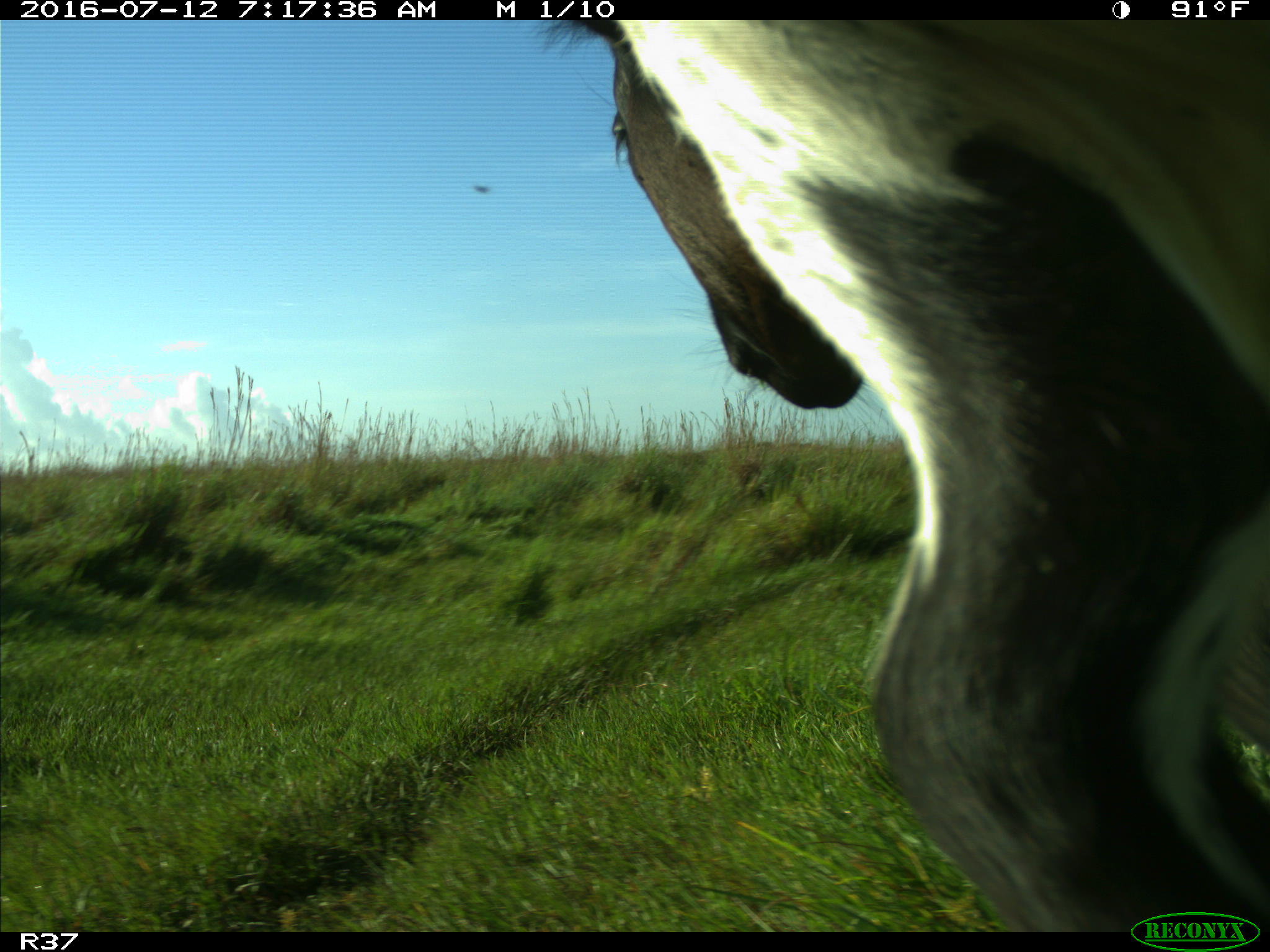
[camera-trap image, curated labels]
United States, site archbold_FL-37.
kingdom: Animalia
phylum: Chordata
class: Mammalia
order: Artiodactyla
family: Bovidae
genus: Bos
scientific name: Bos taurus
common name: domestic cow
Bos taurus (domestic cow).